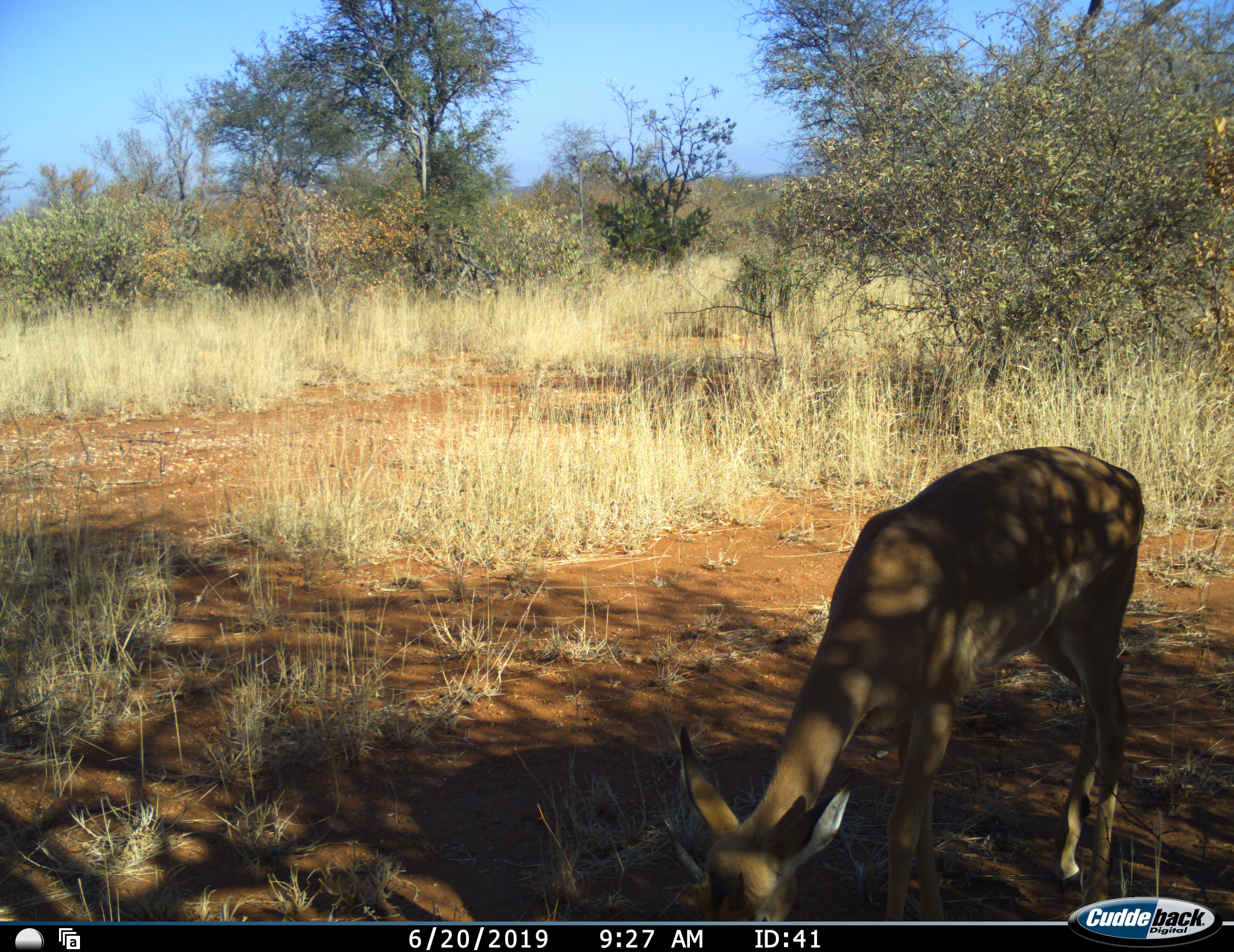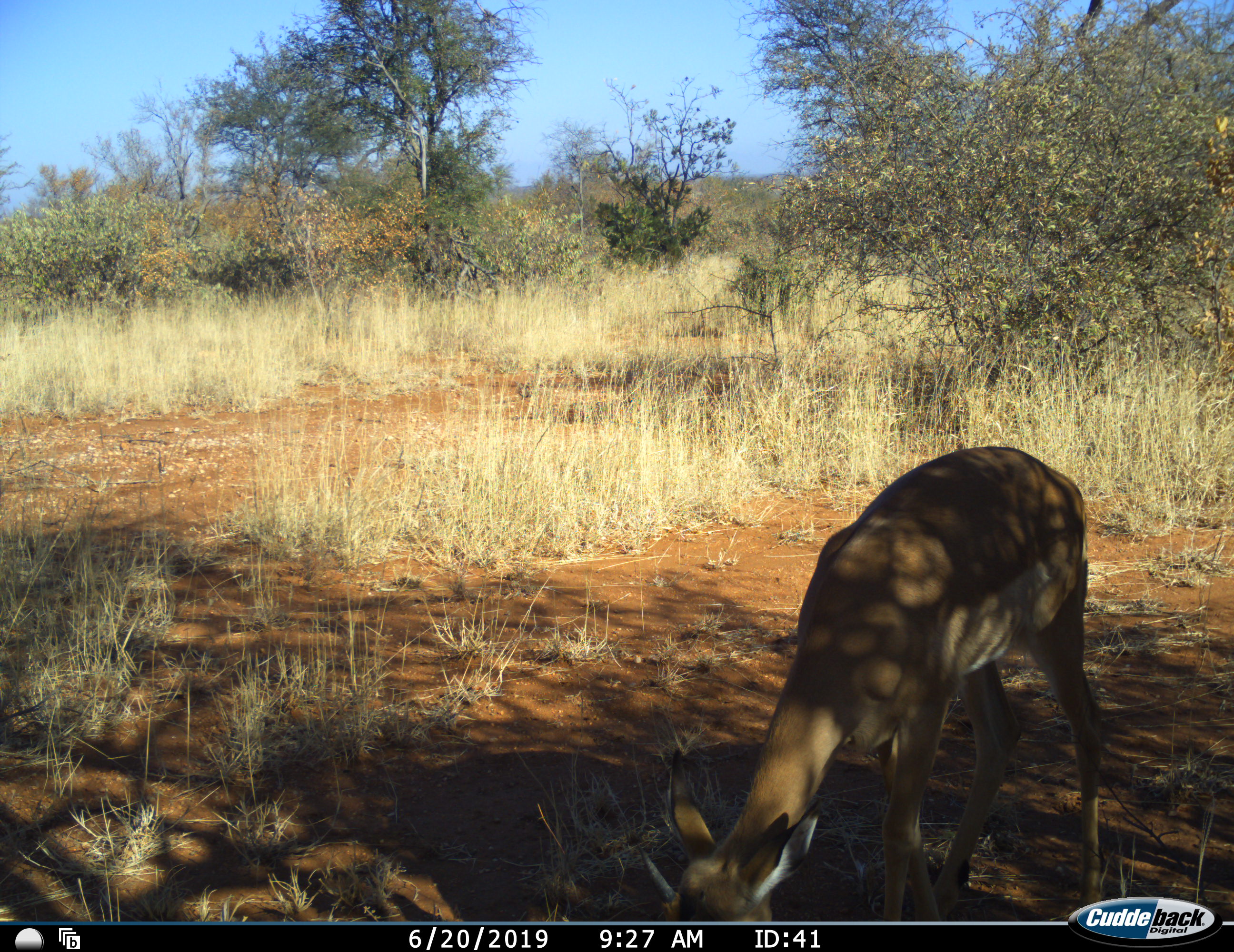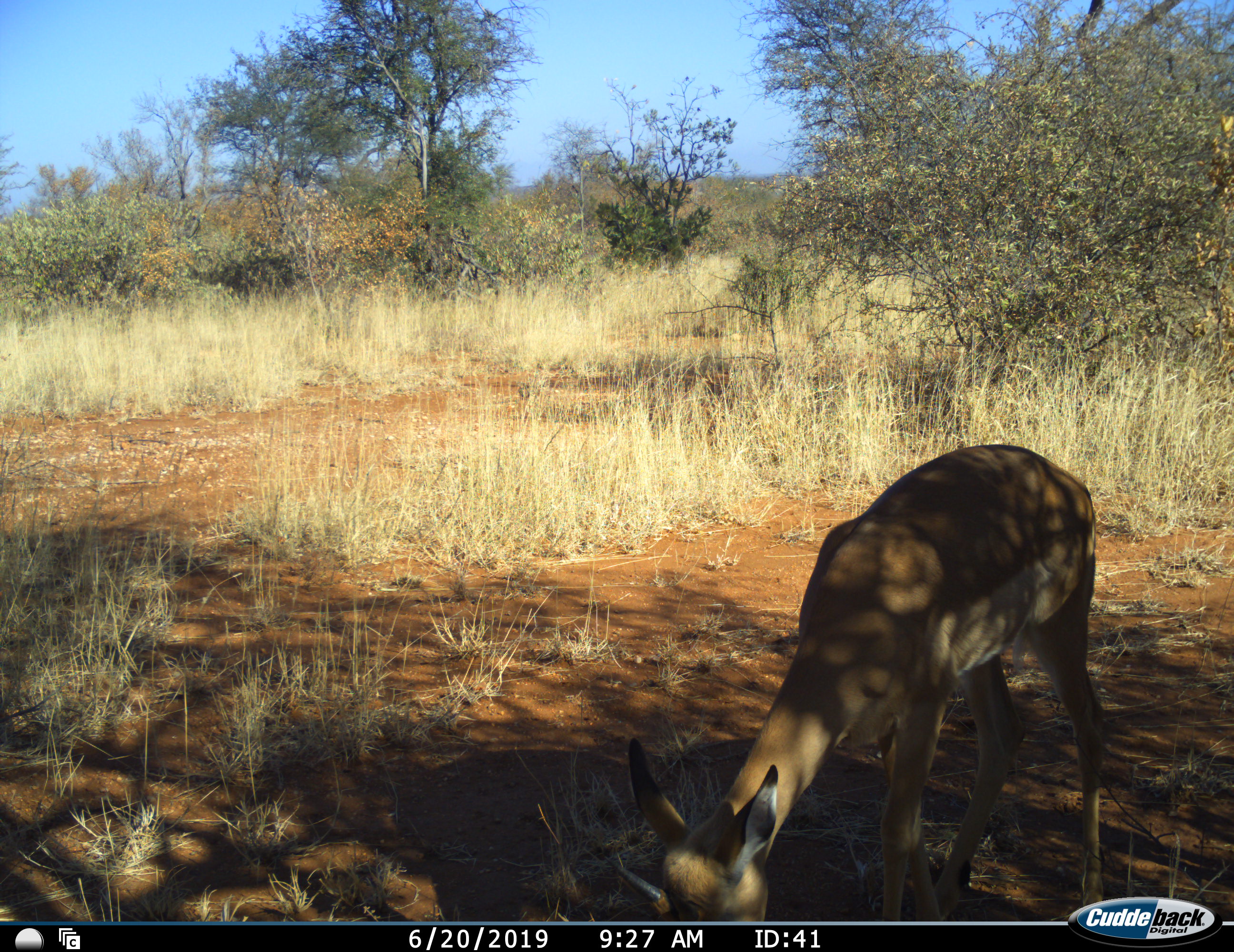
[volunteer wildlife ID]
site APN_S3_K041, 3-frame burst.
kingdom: Animalia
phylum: Chordata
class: Mammalia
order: Artiodactyla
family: Bovidae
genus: Aepyceros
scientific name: Aepyceros melampus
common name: impala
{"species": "impala (Aepyceros melampus)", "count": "1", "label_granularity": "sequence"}